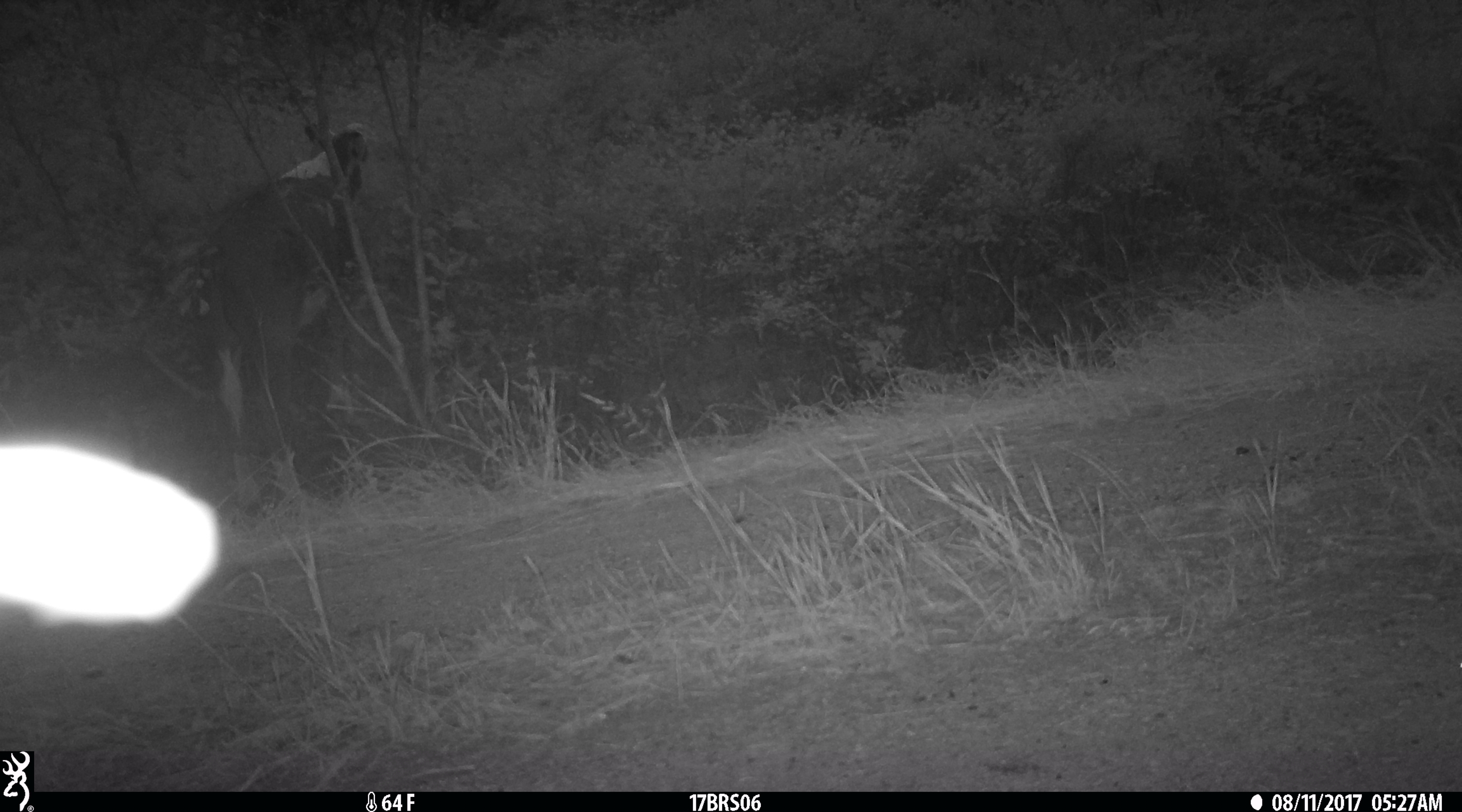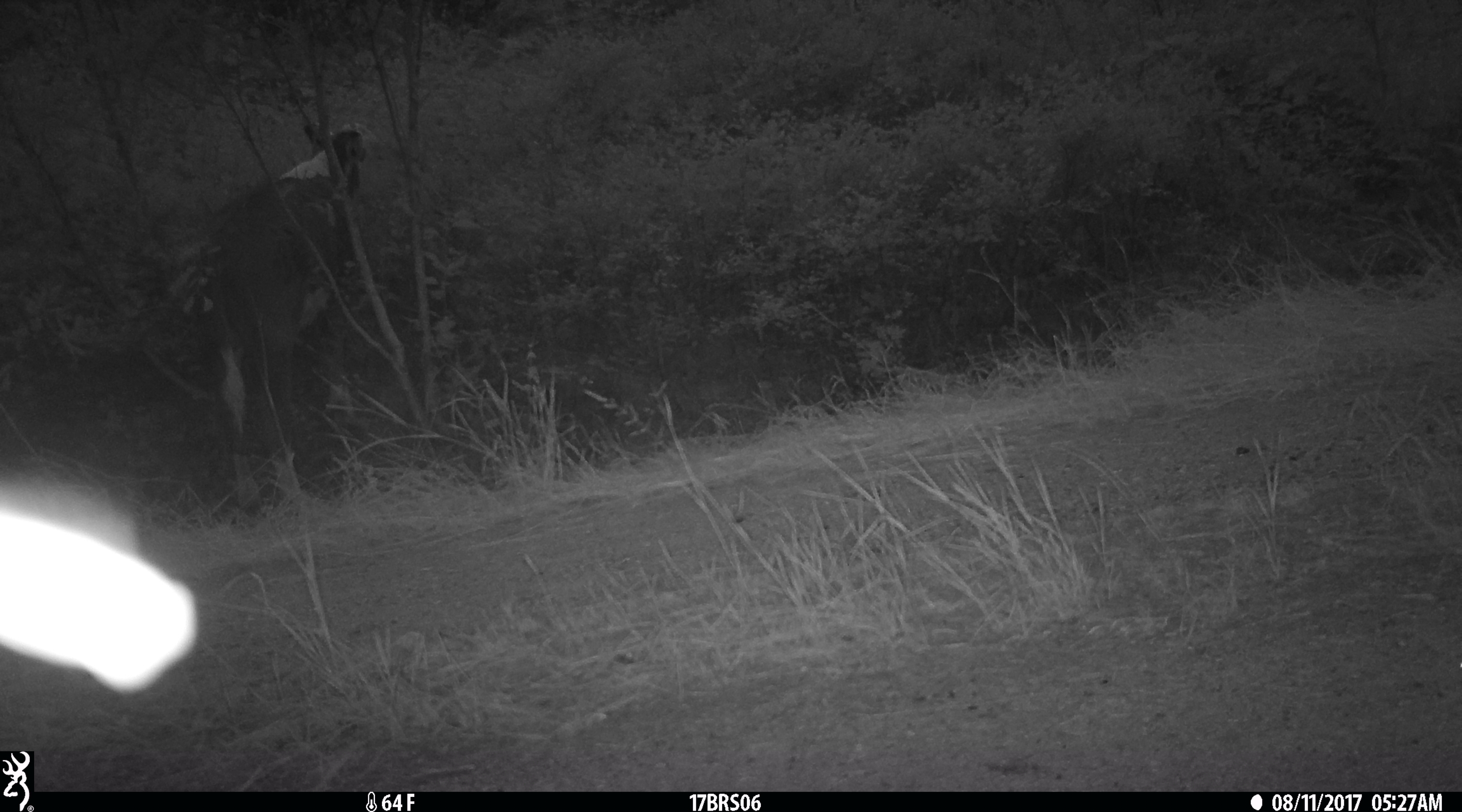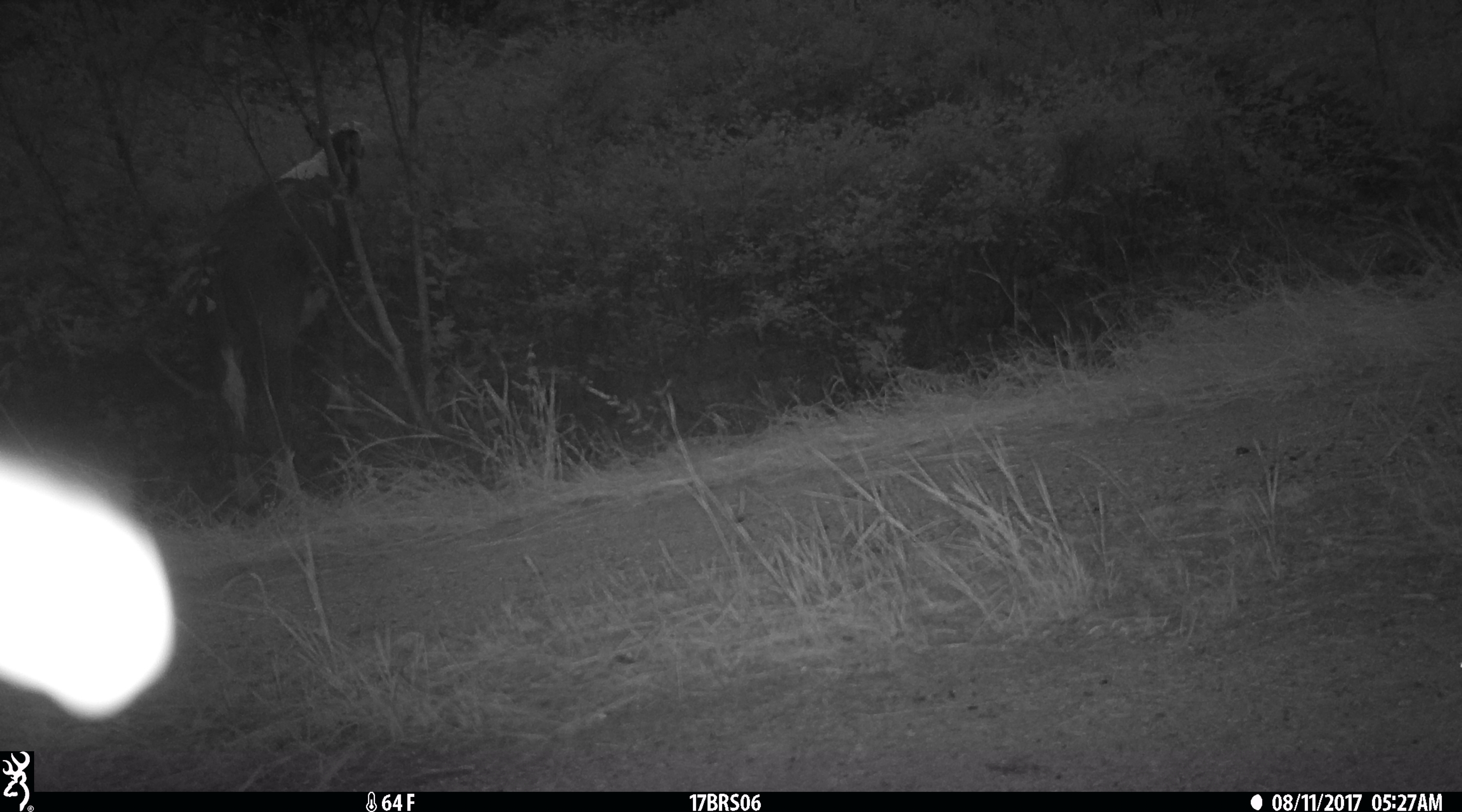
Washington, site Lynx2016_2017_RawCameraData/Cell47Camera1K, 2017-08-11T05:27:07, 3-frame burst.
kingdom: Animalia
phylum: Chordata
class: Mammalia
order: Artiodactyla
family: Bovidae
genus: Bos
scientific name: Bos taurus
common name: domestic cattle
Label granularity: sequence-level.